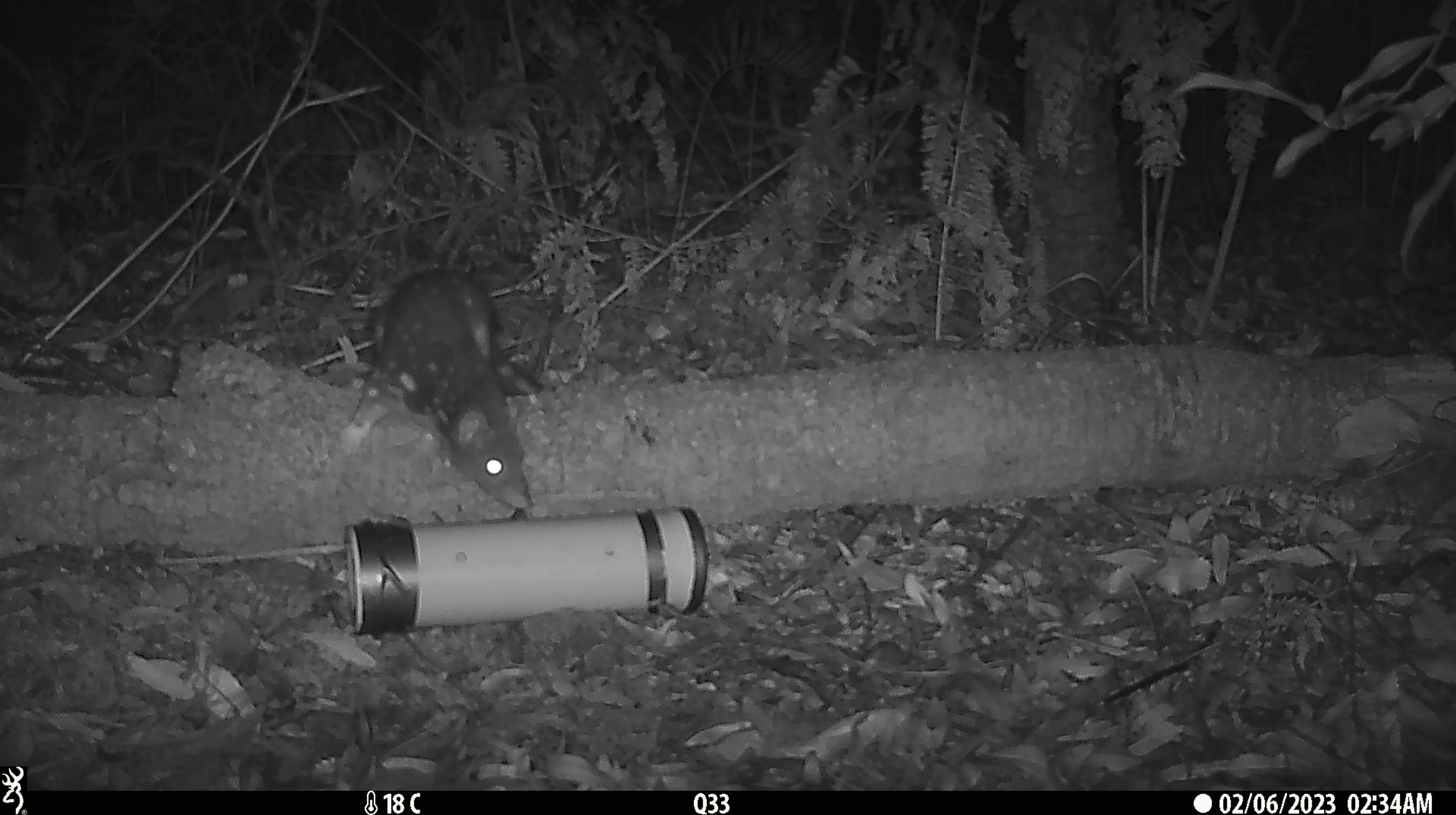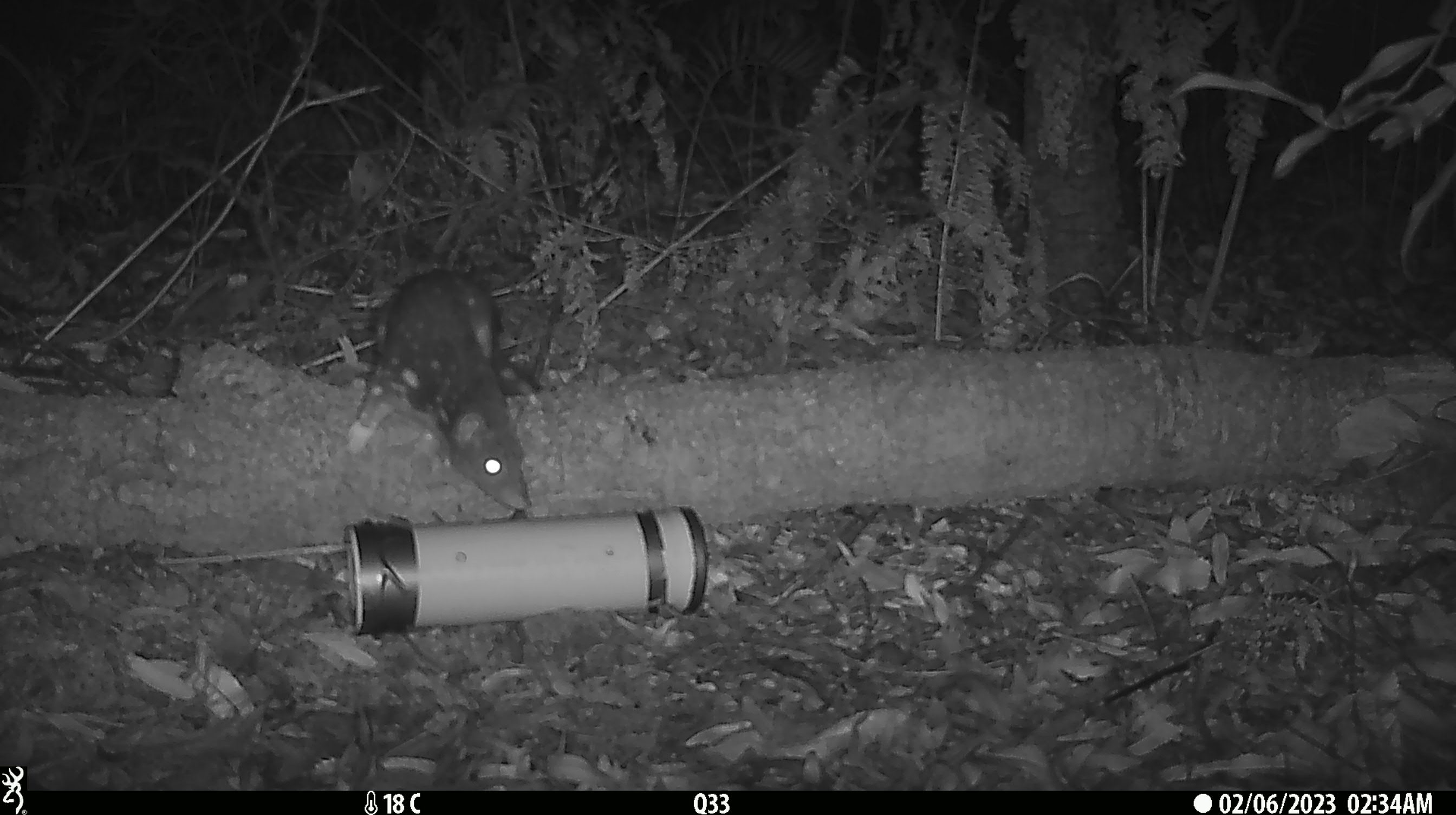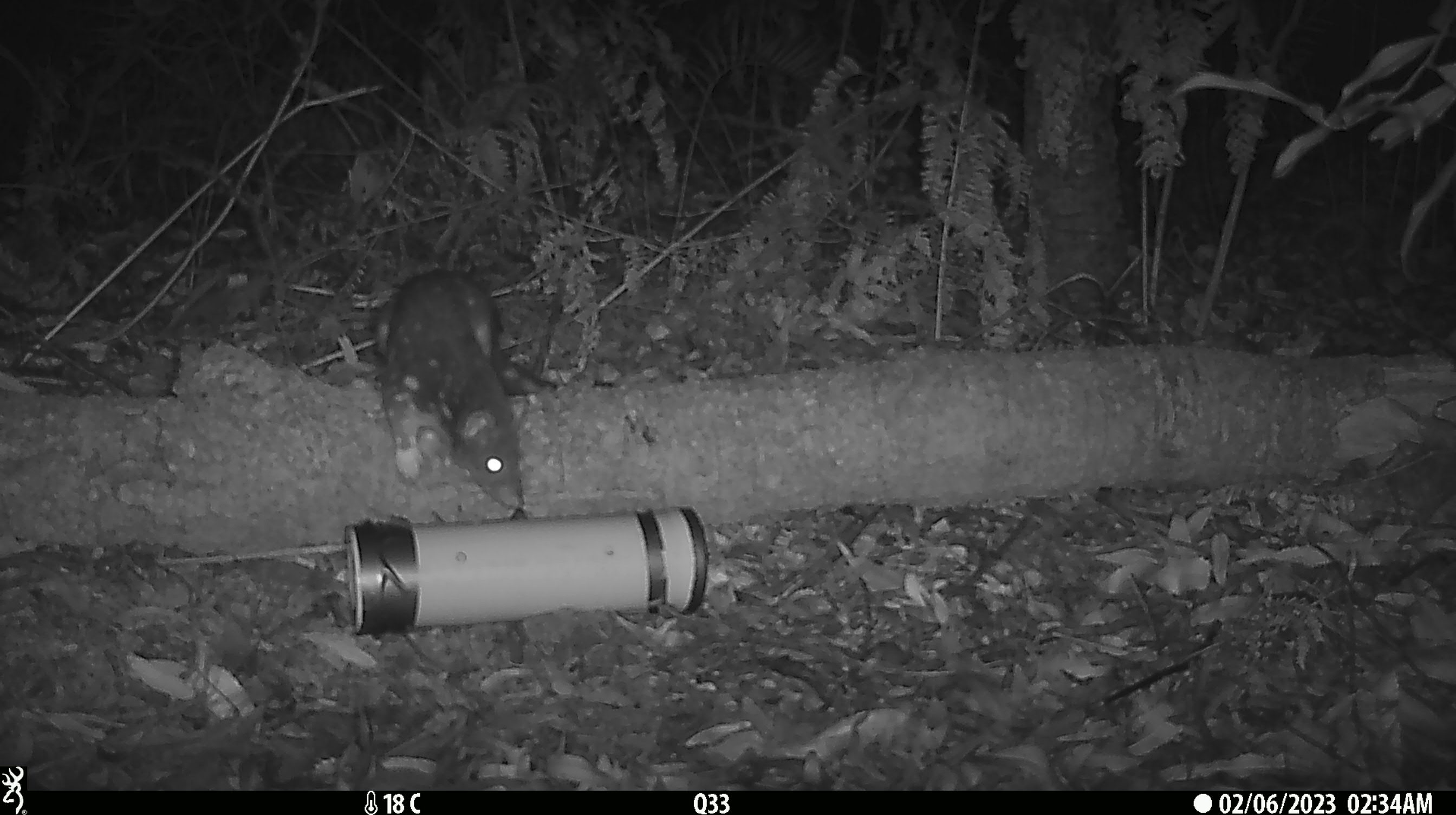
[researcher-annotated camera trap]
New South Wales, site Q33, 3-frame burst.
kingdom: Animalia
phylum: Chordata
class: Mammalia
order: Dasyuromorphia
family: Dasyuridae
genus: Dasyurus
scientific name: Dasyurus maculatus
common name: spotted-tailed quoll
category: quoll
Quoll (spotted-tailed quoll) (Dasyurus maculatus).